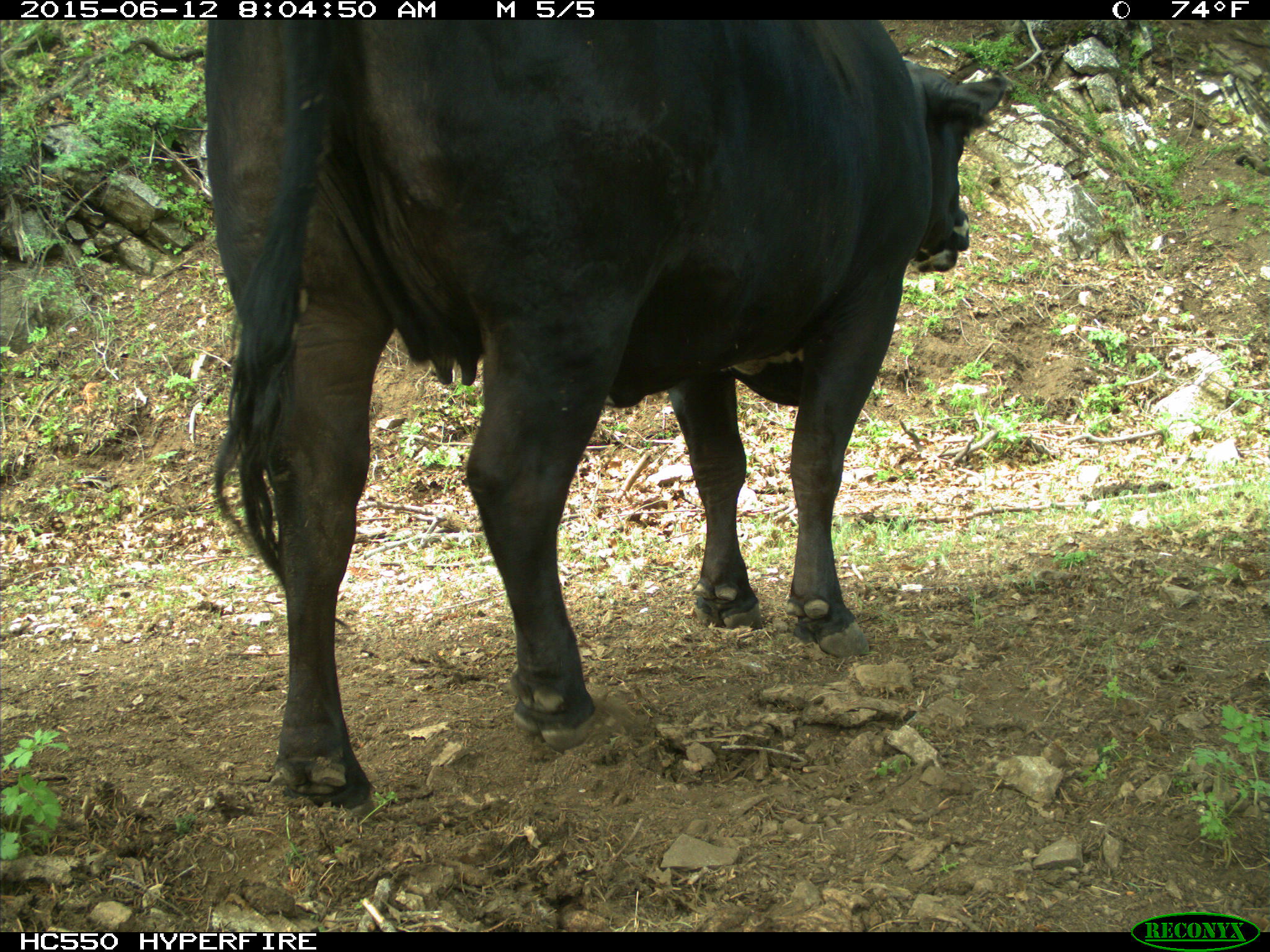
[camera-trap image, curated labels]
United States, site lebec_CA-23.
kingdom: Animalia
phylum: Chordata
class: Mammalia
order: Artiodactyla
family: Bovidae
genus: Bos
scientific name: Bos taurus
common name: domestic cow